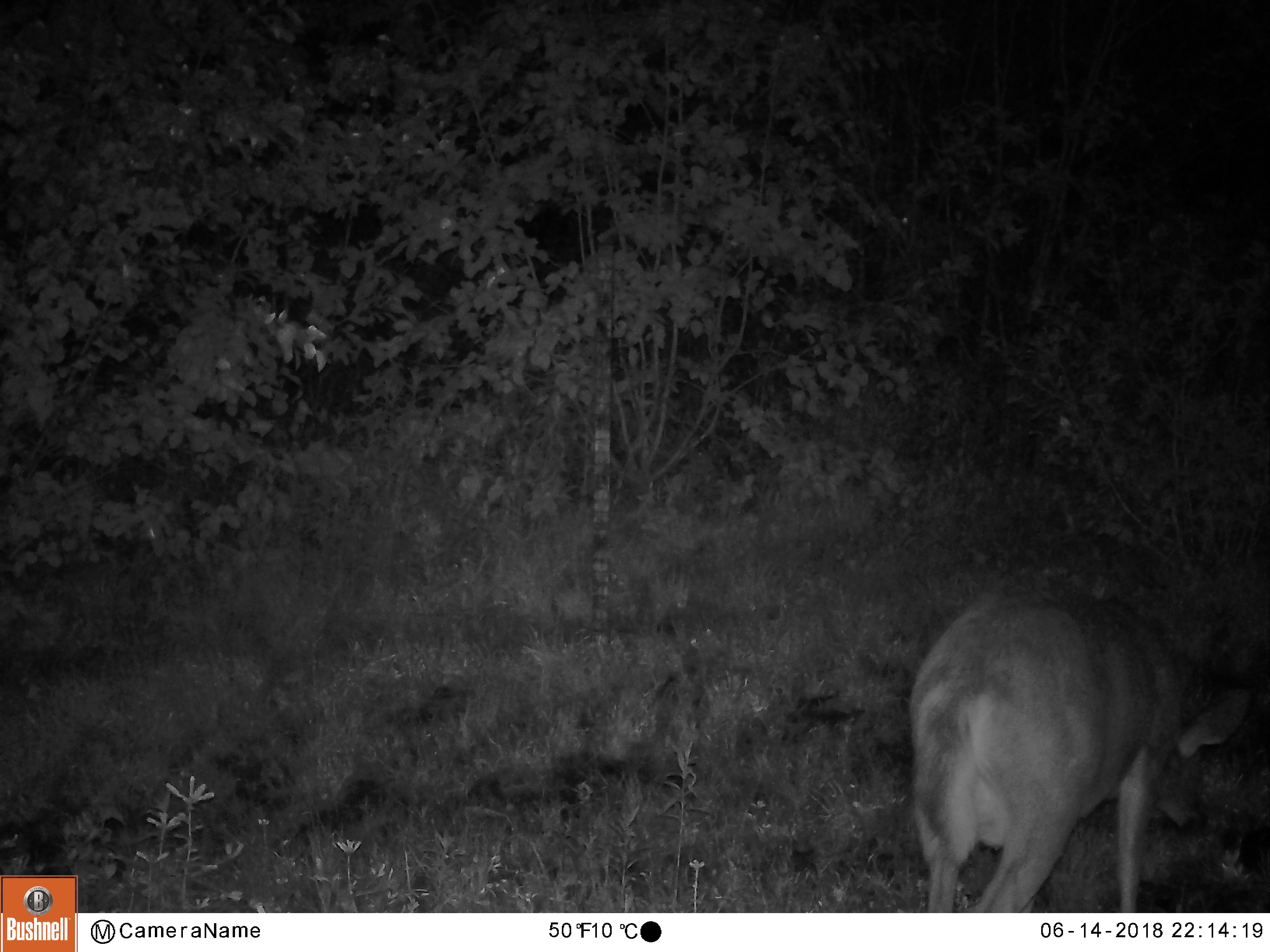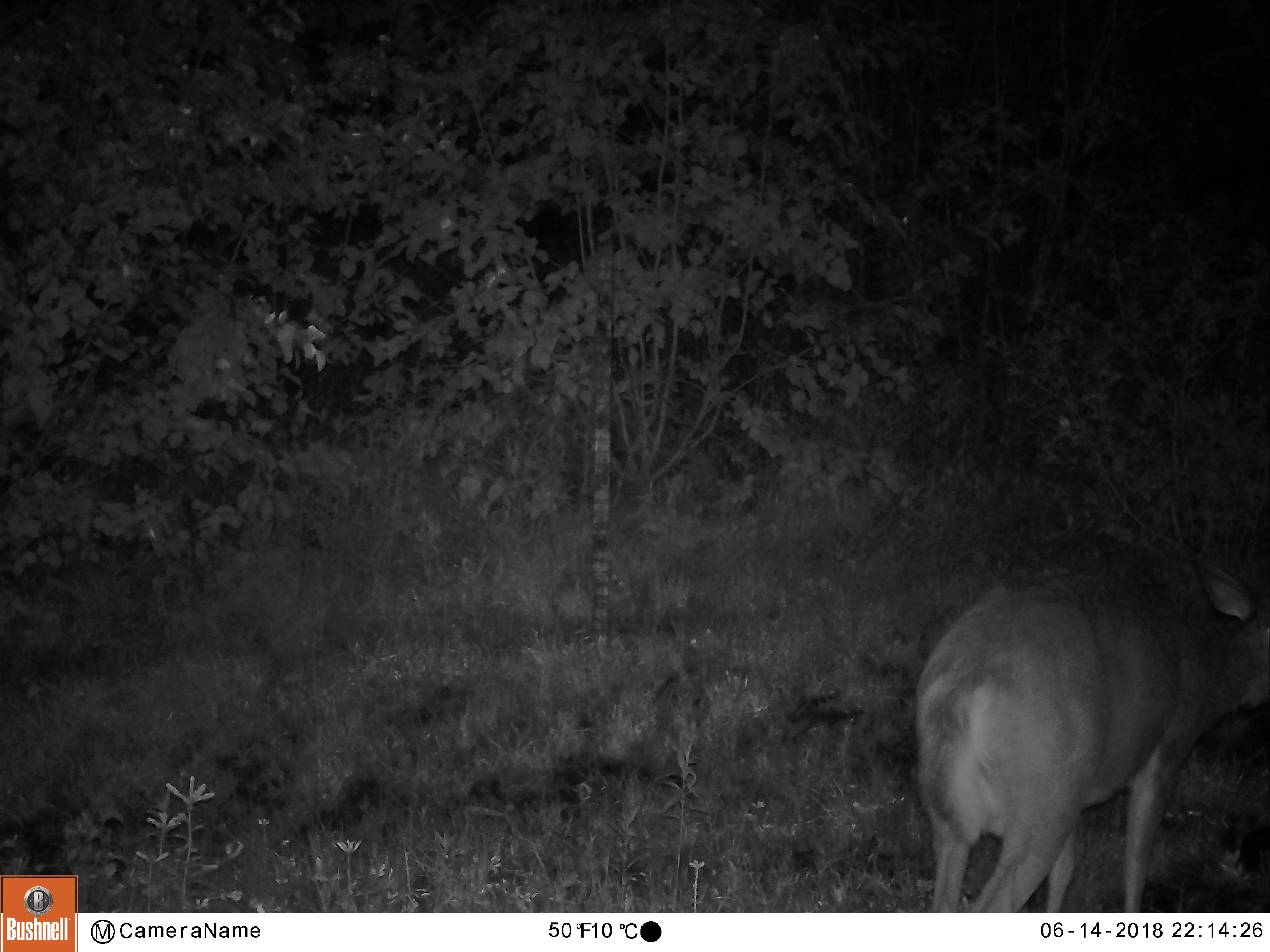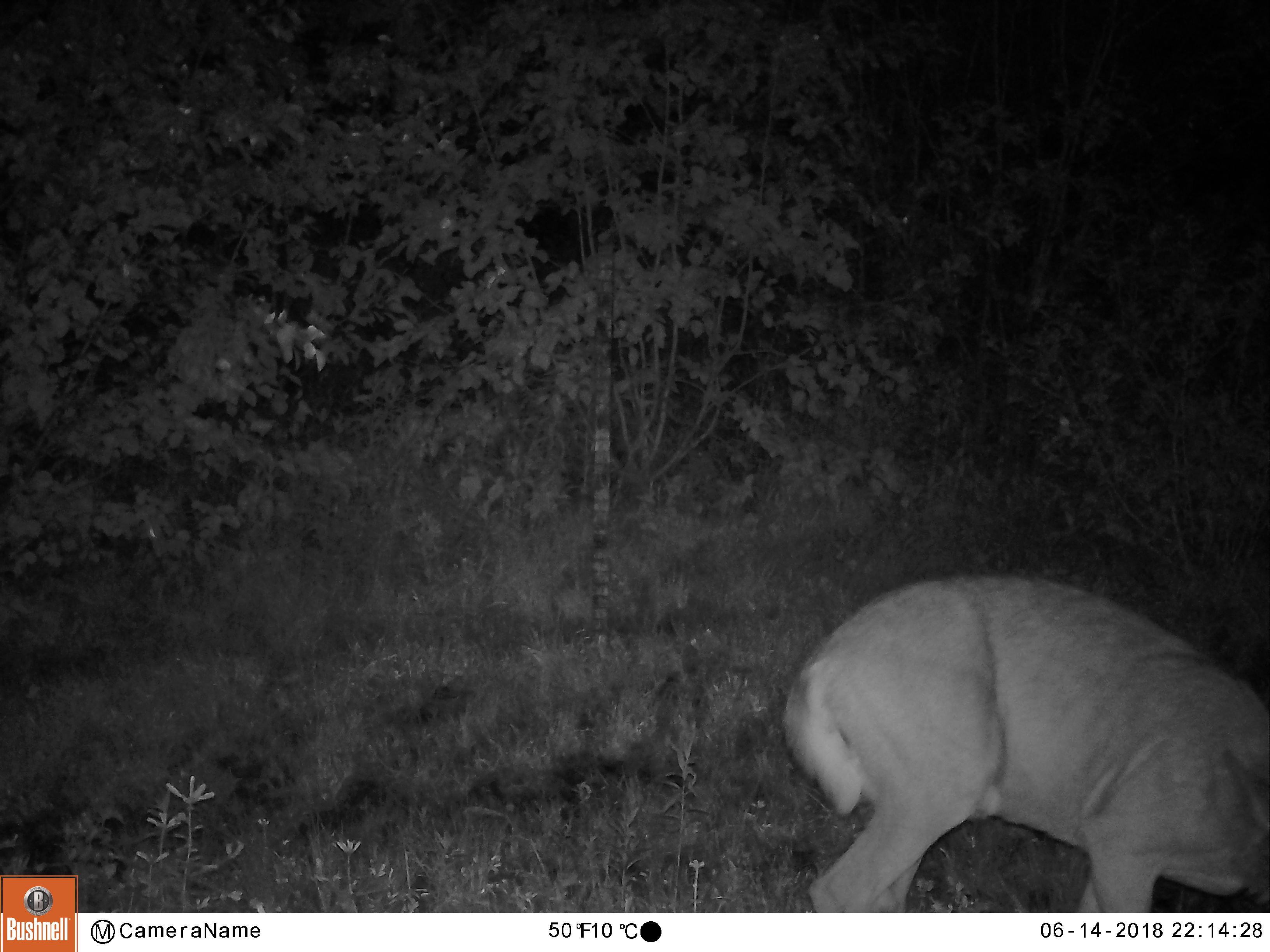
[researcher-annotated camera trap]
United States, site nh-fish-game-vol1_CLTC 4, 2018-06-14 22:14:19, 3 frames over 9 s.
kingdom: Animalia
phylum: Chordata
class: Mammalia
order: Artiodactyla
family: Cervidae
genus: Odocoileus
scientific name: Odocoileus virginianus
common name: white-tailed deer